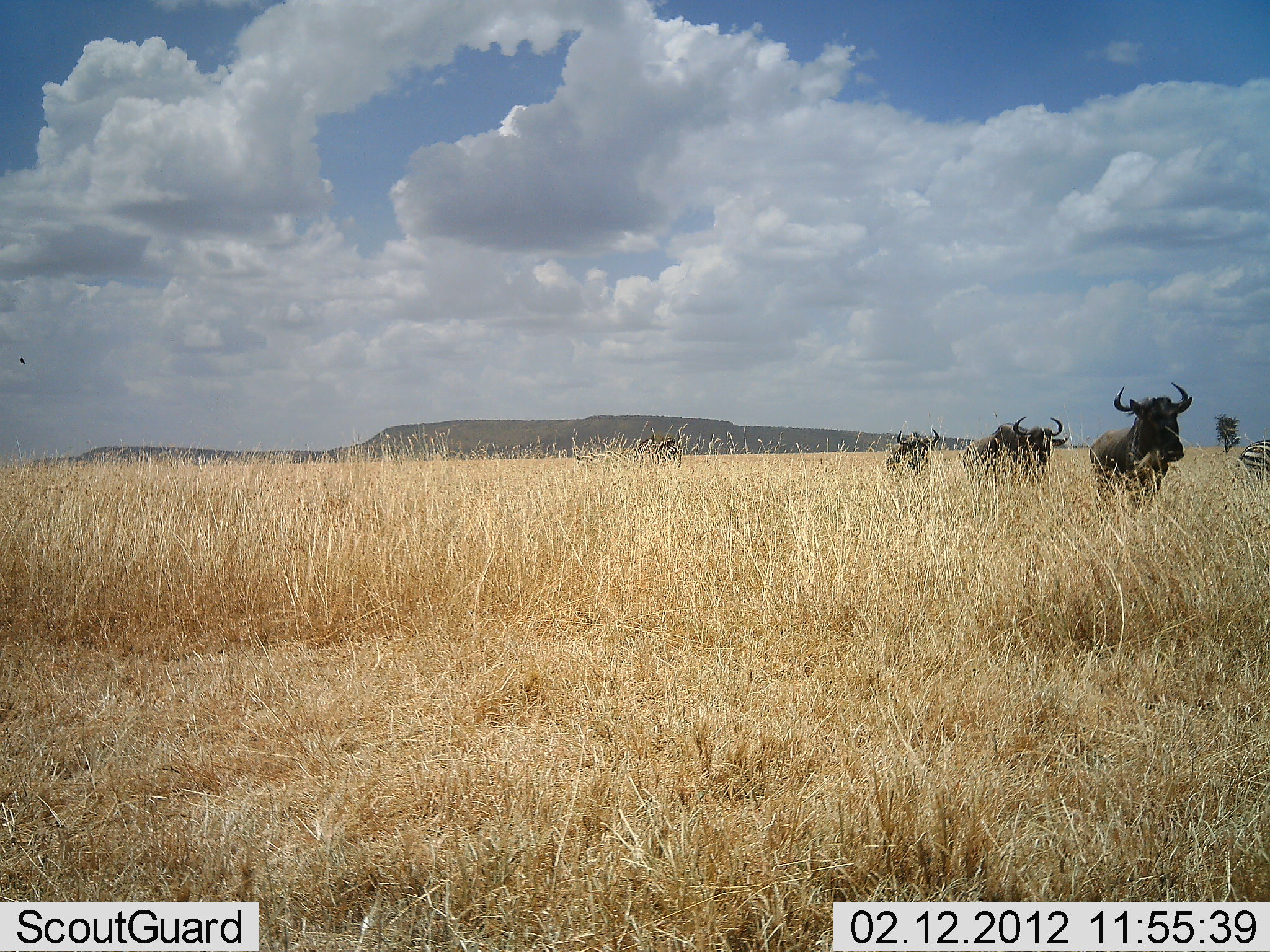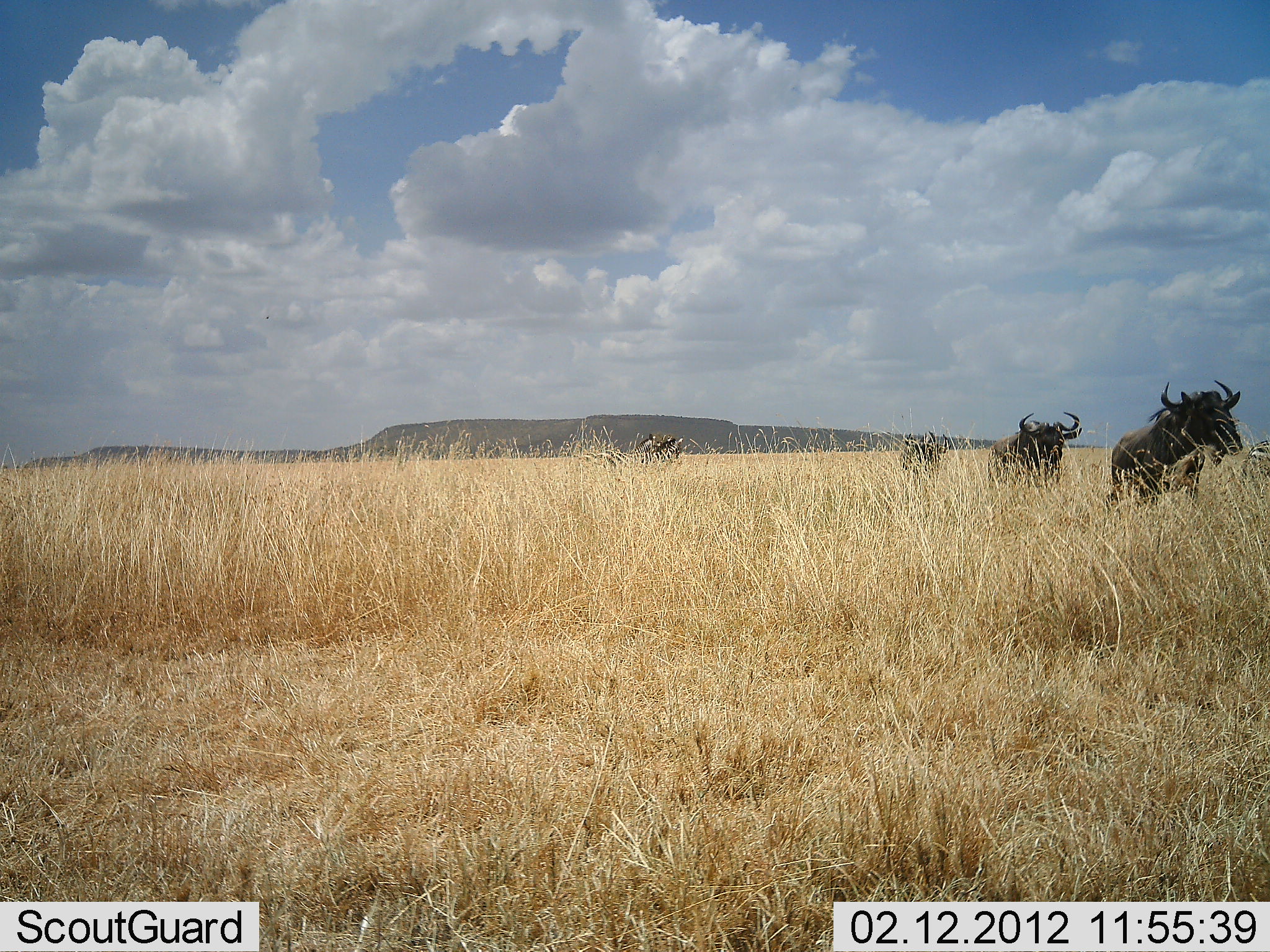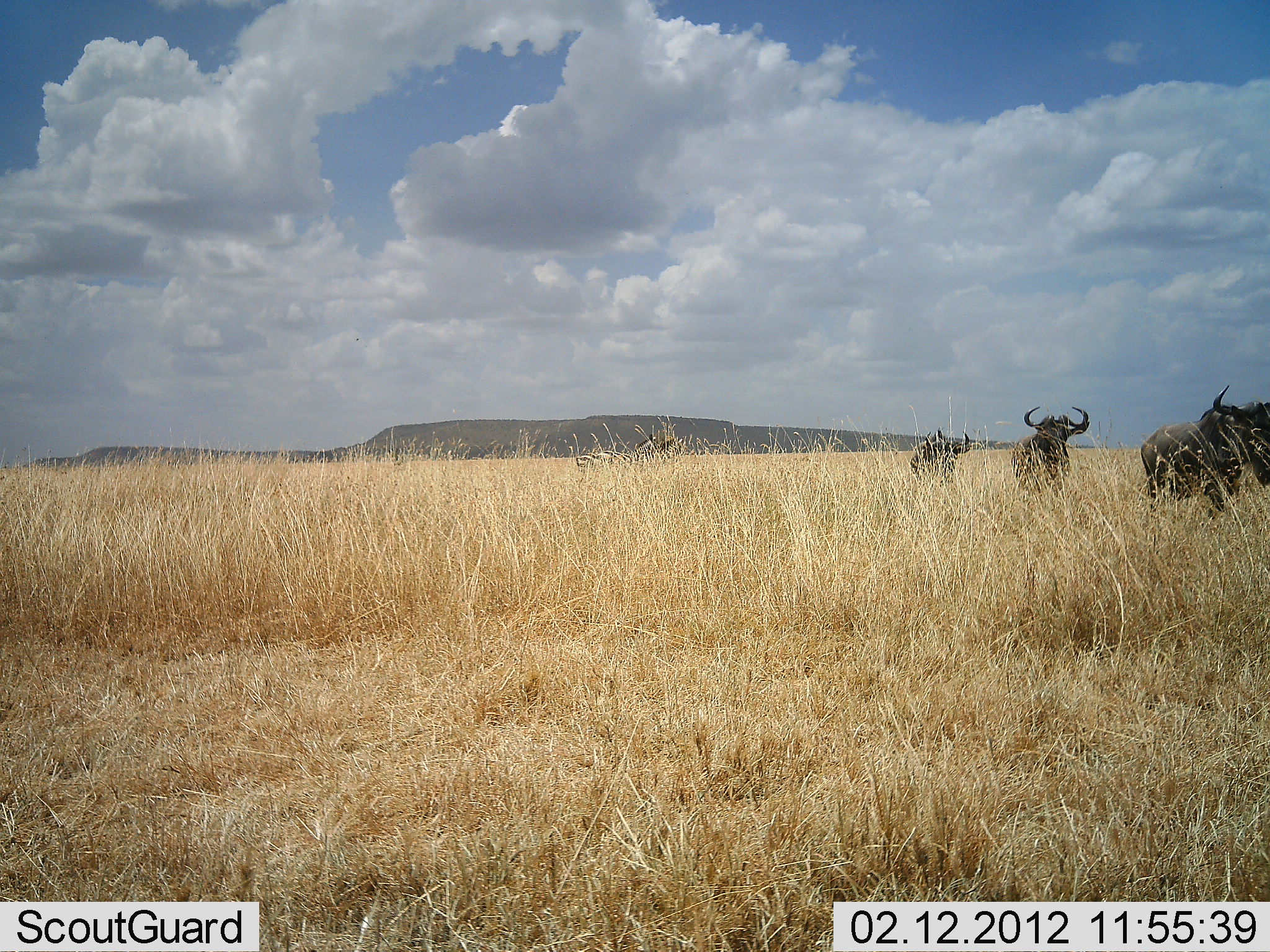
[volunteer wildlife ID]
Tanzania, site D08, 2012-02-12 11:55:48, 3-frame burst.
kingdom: Animalia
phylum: Chordata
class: Mammalia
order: Artiodactyla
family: Bovidae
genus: Connochaetes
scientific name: Connochaetes taurinus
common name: blue wildebeest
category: wildebeest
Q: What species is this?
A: Wildebeest (blue wildebeest) (Connochaetes taurinus).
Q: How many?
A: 3.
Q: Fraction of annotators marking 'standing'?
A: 10%.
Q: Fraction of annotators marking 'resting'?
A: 3%.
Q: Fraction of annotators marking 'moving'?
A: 93%.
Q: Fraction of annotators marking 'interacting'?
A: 0%.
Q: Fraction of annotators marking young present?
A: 0%.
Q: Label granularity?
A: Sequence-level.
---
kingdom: Animalia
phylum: Chordata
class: Mammalia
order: Perissodactyla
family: Equidae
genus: Equus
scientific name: Equus quagga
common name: plains zebra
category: zebra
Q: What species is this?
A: Zebra (plains zebra) (Equus quagga).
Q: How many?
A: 1.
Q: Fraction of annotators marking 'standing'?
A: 32%.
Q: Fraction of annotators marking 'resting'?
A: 0%.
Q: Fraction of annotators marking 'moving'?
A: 79%.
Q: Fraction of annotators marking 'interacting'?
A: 0%.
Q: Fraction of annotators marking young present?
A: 0%.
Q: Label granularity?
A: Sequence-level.